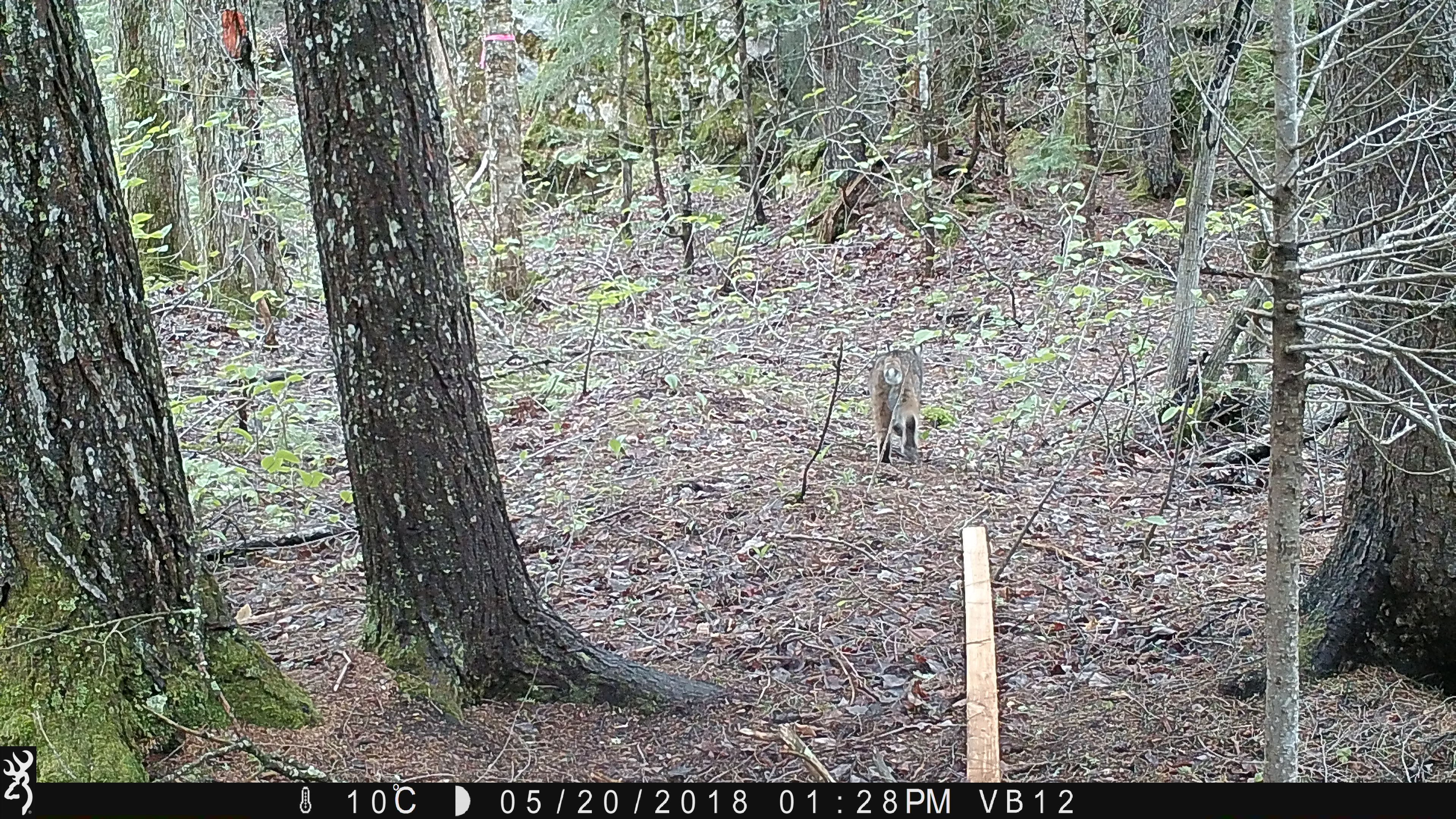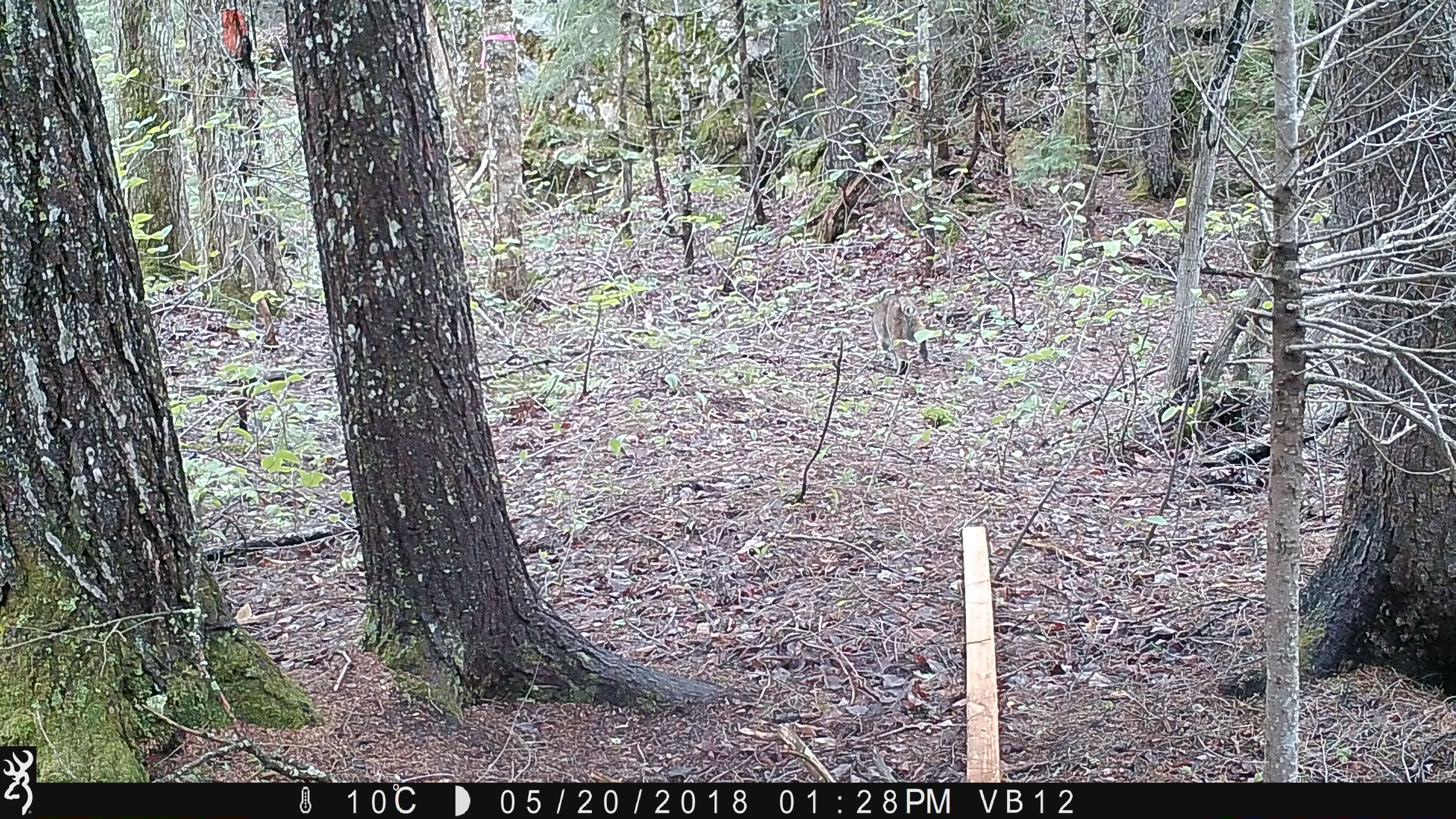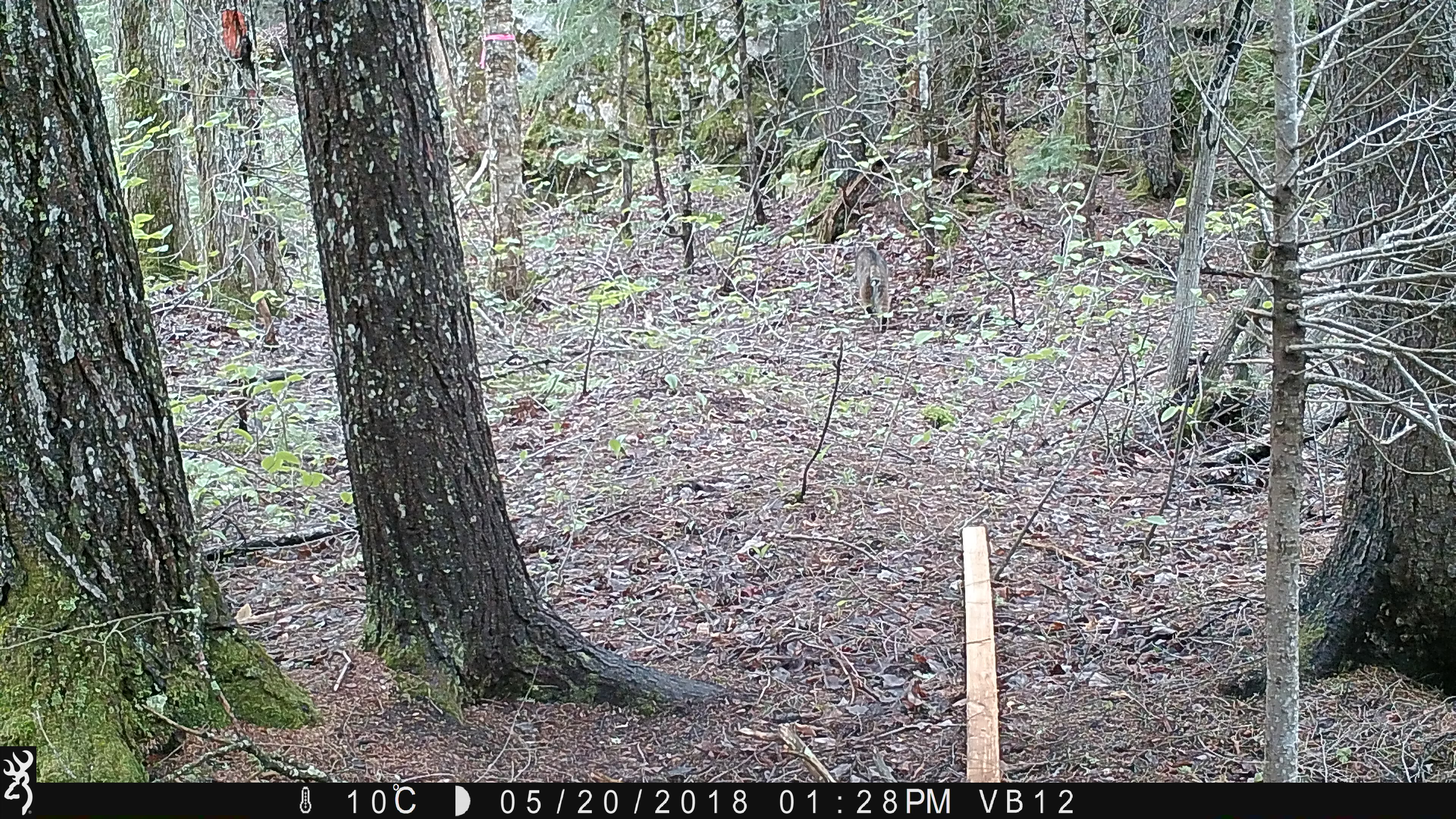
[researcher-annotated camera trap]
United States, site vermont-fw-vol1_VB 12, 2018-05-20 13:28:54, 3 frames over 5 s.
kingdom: Animalia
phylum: Chordata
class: Mammalia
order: Carnivora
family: Felidae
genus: Lynx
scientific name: Lynx rufus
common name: bobcat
Bobcat (Lynx rufus).